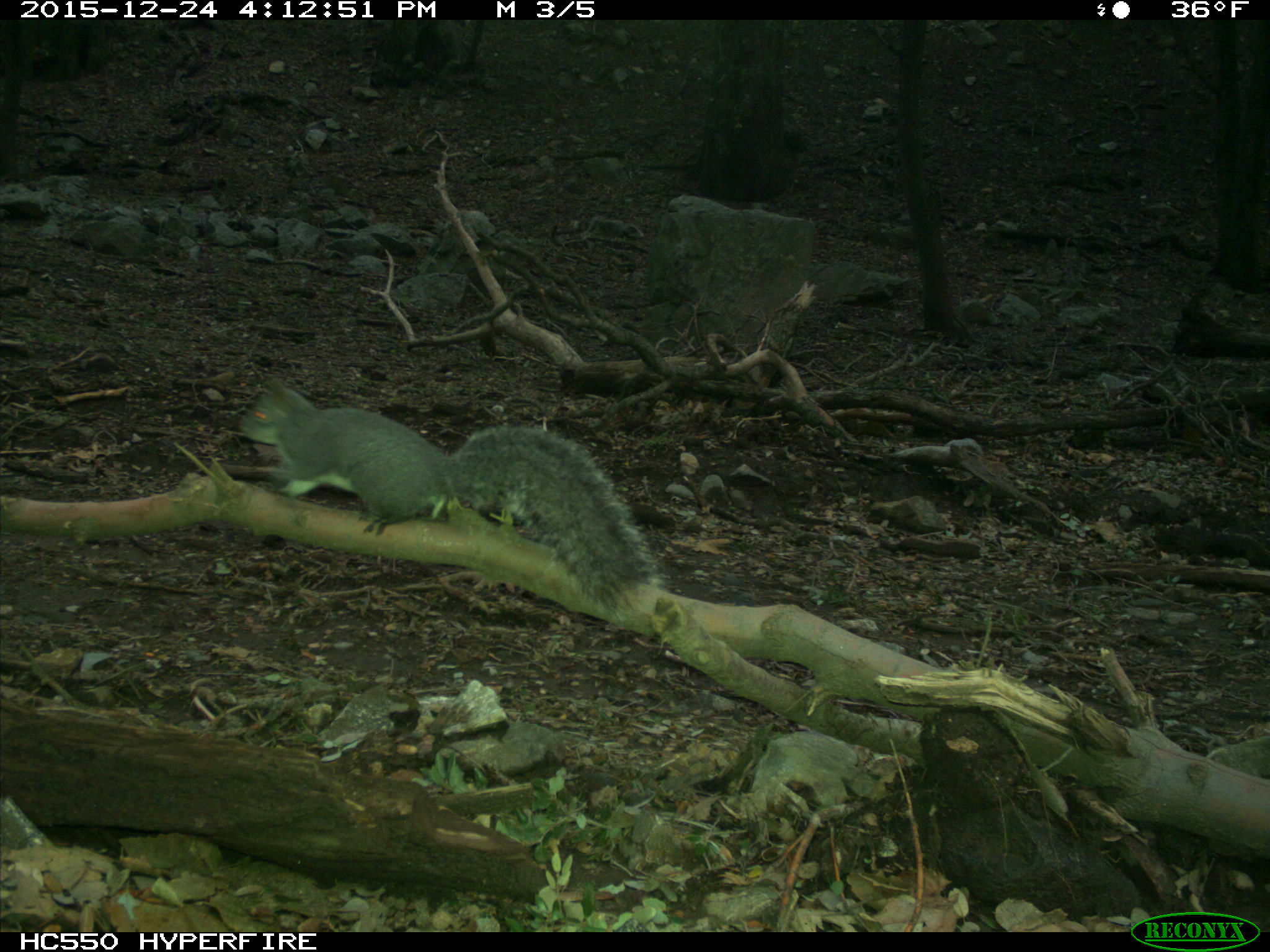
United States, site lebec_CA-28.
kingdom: Animalia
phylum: Chordata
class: Mammalia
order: Rodentia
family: Sciuridae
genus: Sciurus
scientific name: Sciurus carolinensis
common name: eastern gray squirrel